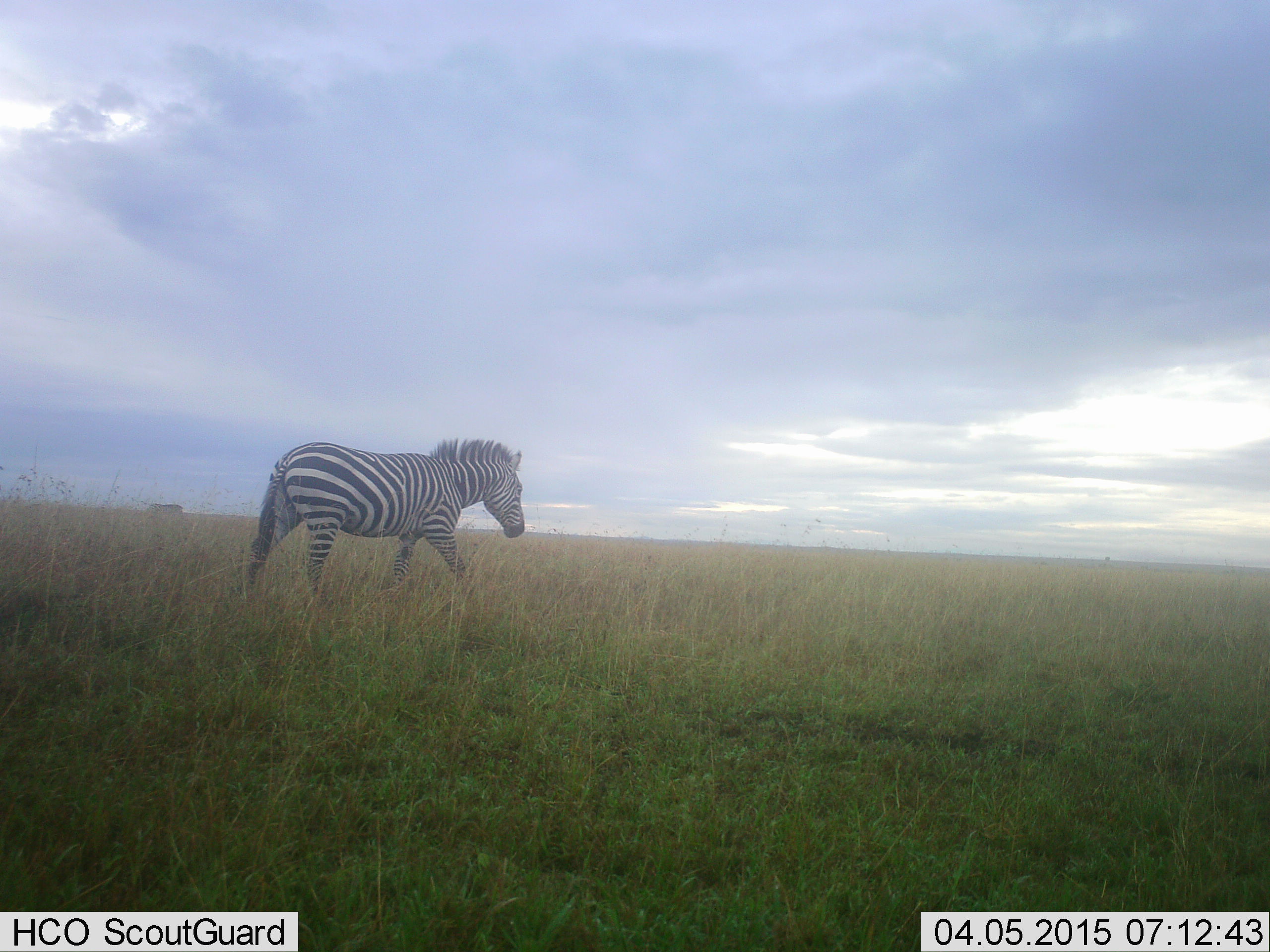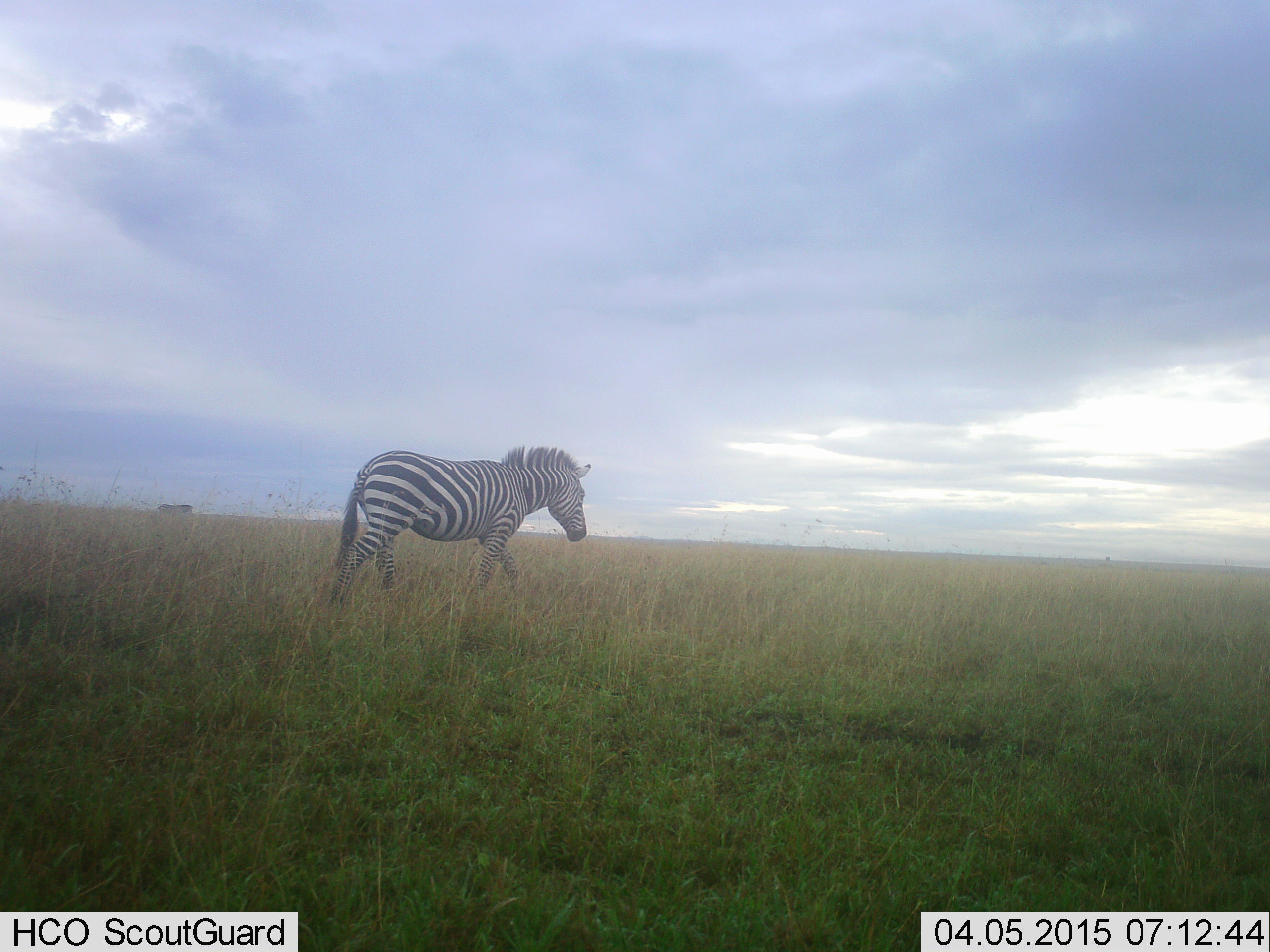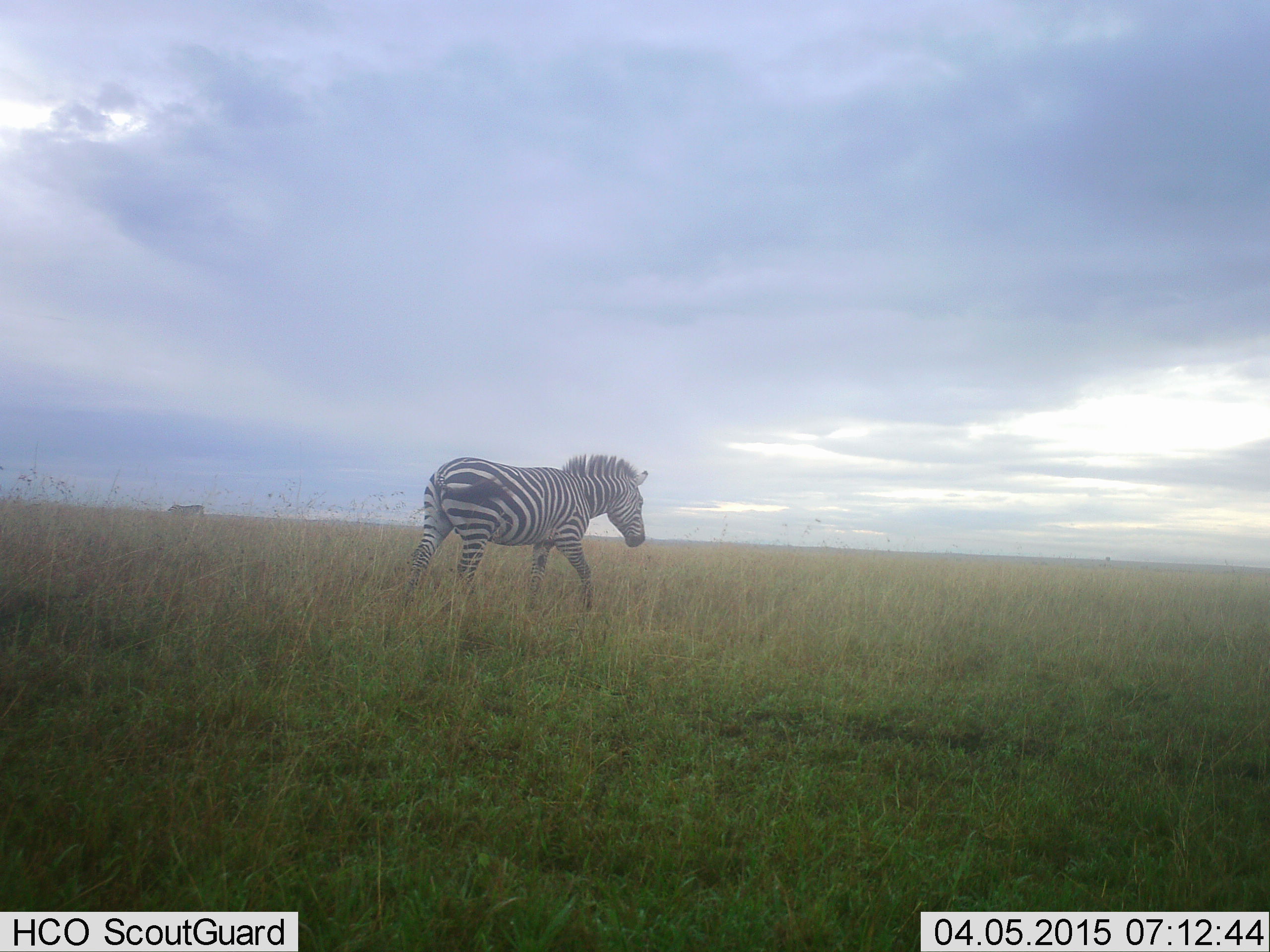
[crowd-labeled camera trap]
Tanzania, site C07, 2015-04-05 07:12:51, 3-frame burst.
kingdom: Animalia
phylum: Chordata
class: Mammalia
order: Perissodactyla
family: Equidae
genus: Equus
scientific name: Equus quagga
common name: plains zebra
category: zebra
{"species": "zebra (plains zebra) (Equus quagga)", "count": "2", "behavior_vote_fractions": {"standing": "0%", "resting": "0%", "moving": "100%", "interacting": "0%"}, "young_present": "0%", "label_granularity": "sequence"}